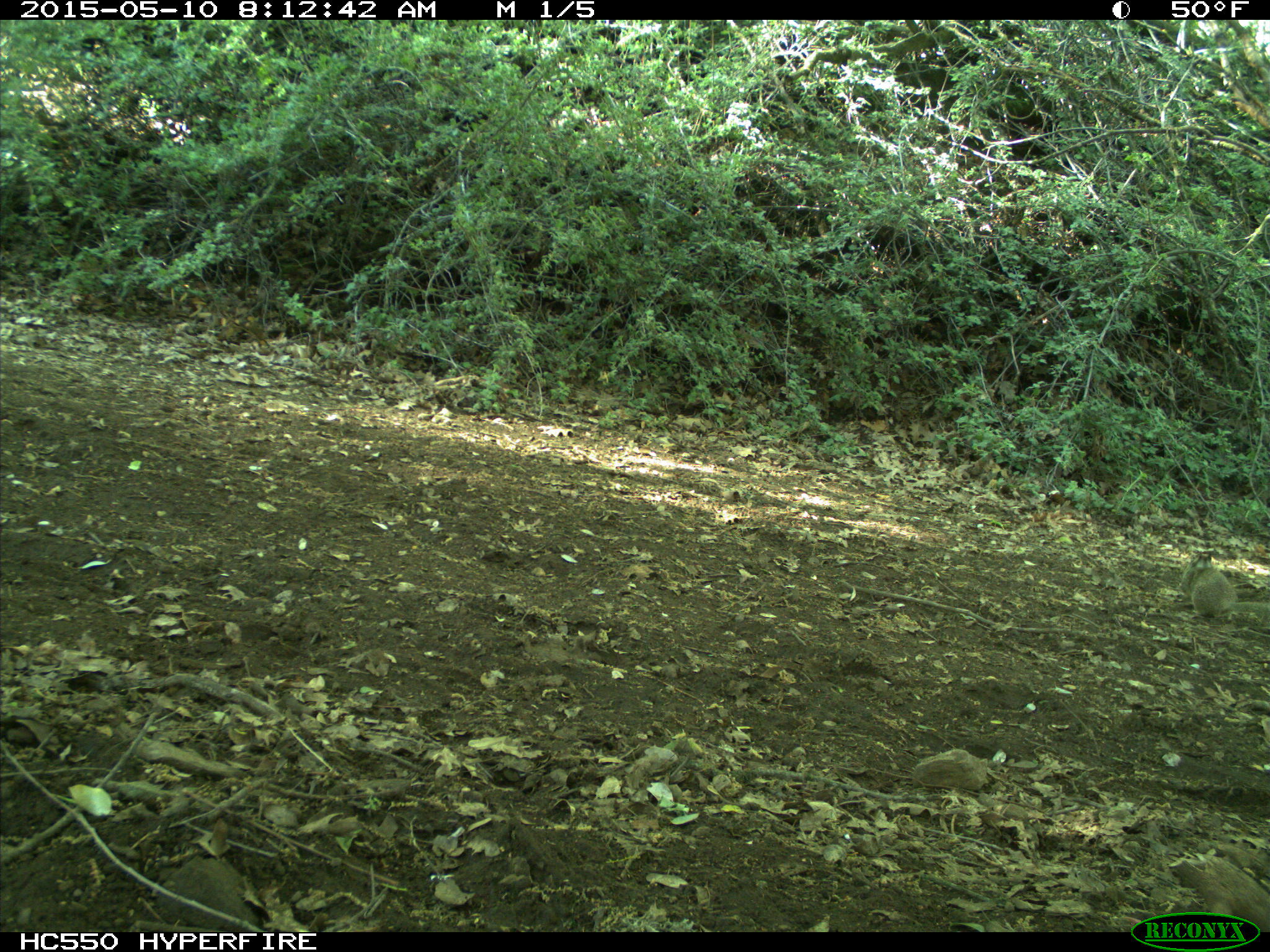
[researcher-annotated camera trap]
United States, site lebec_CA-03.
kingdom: Animalia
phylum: Chordata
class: Mammalia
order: Rodentia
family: Sciuridae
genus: Otospermophilus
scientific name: Otospermophilus beecheyi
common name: california ground squirrel